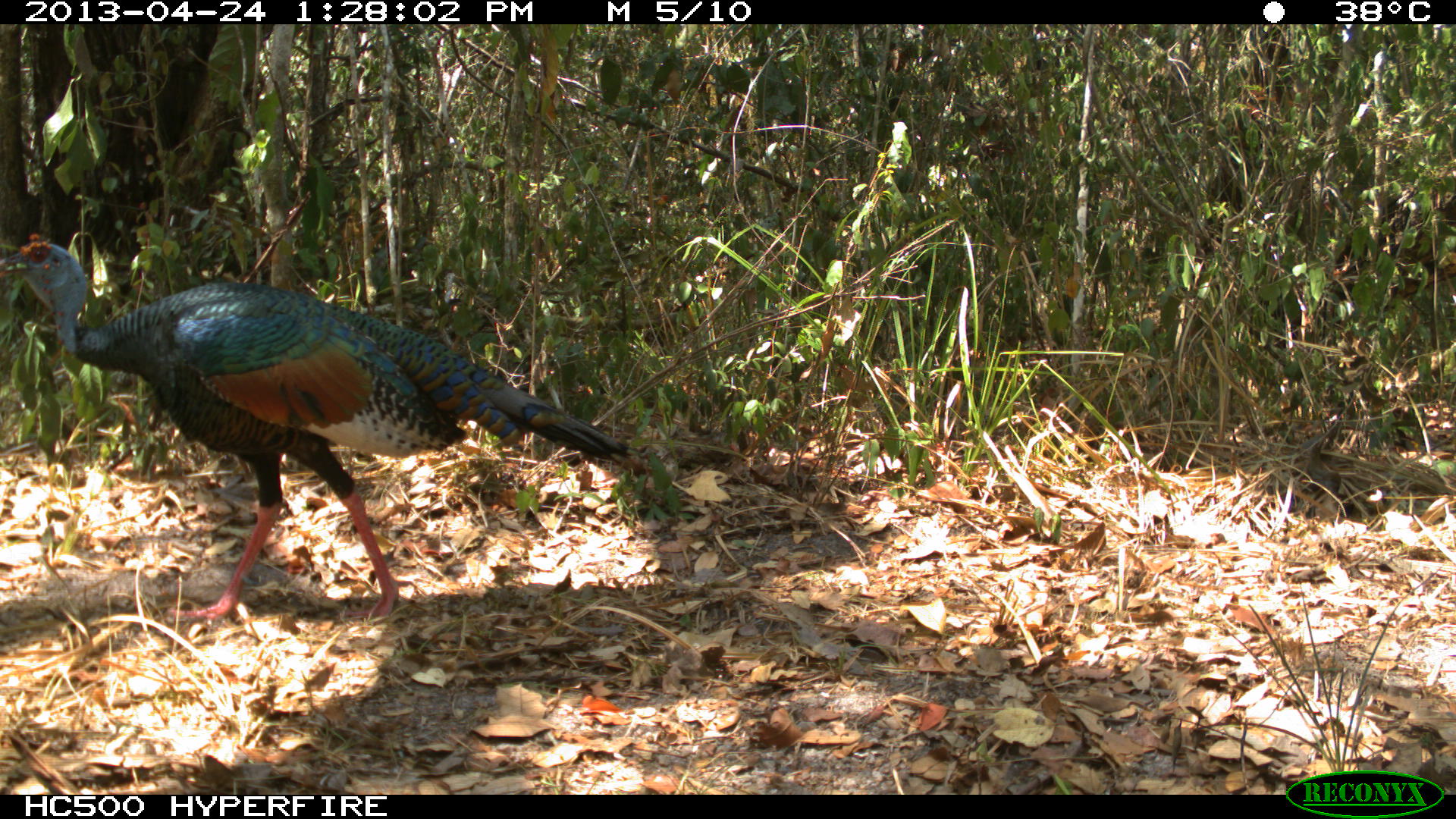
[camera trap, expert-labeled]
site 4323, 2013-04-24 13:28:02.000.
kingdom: Animalia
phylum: Chordata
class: Aves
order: Galliformes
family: Phasianidae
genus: Meleagris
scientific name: Meleagris ocellata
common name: ocellated turkey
Meleagris ocellata (ocellated turkey), count 1, sex male.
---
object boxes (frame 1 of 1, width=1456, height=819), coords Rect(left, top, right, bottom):
meleagris ocellata: Rect(0, 228, 658, 638)